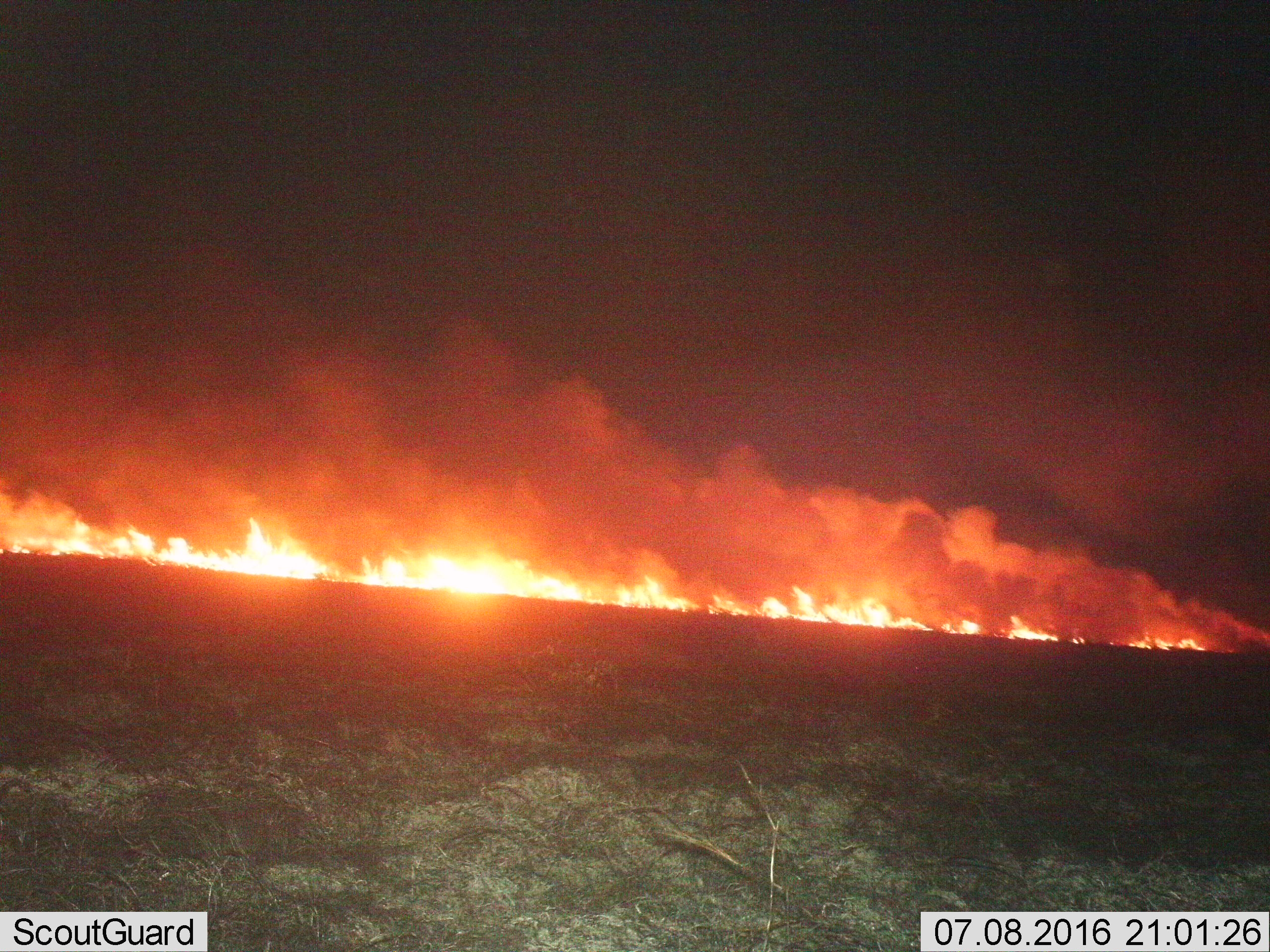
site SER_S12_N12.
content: unidentified animal